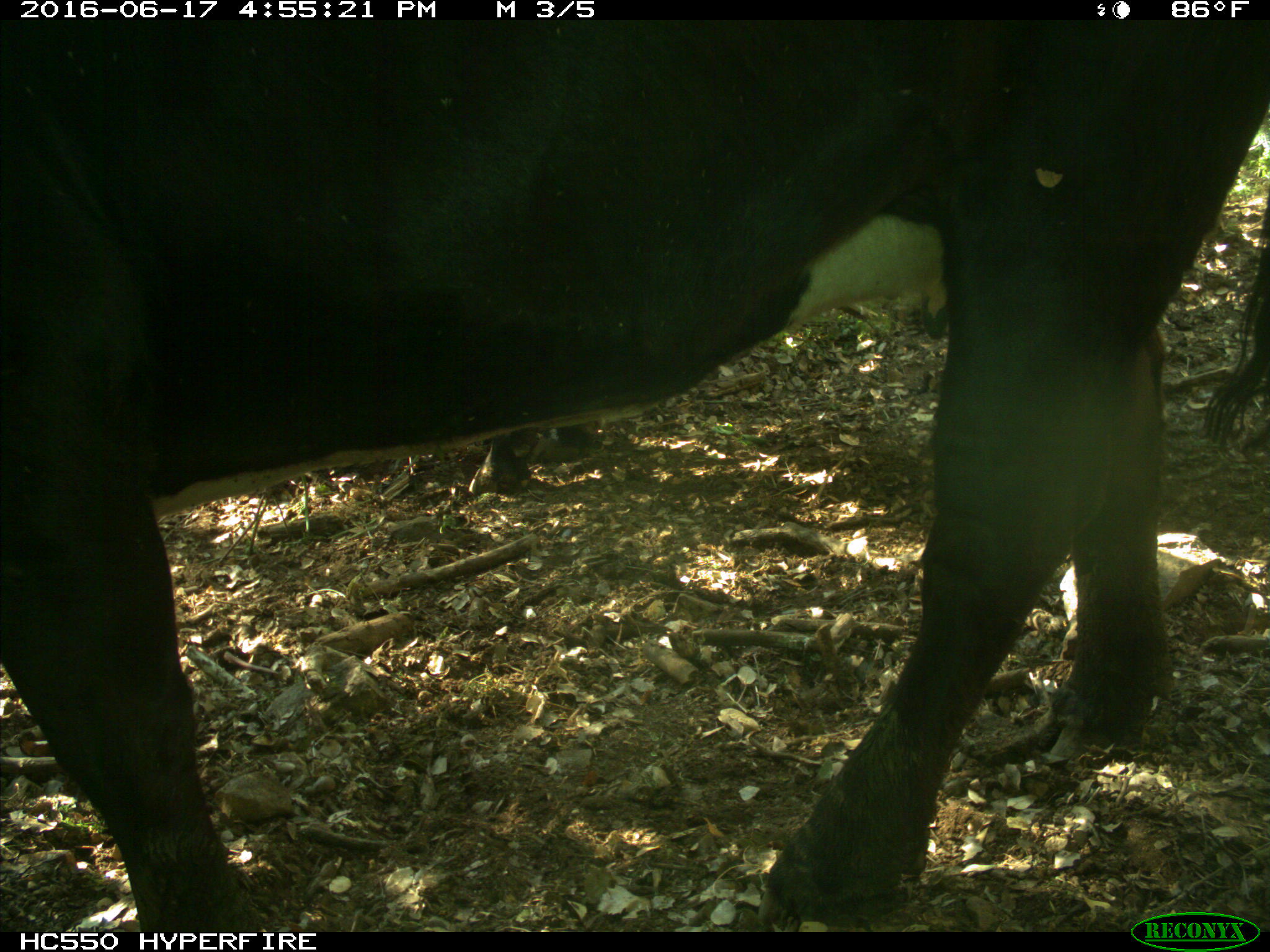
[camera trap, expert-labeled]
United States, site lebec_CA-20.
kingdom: Animalia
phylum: Chordata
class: Mammalia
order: Artiodactyla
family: Bovidae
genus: Bos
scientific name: Bos taurus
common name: domestic cow